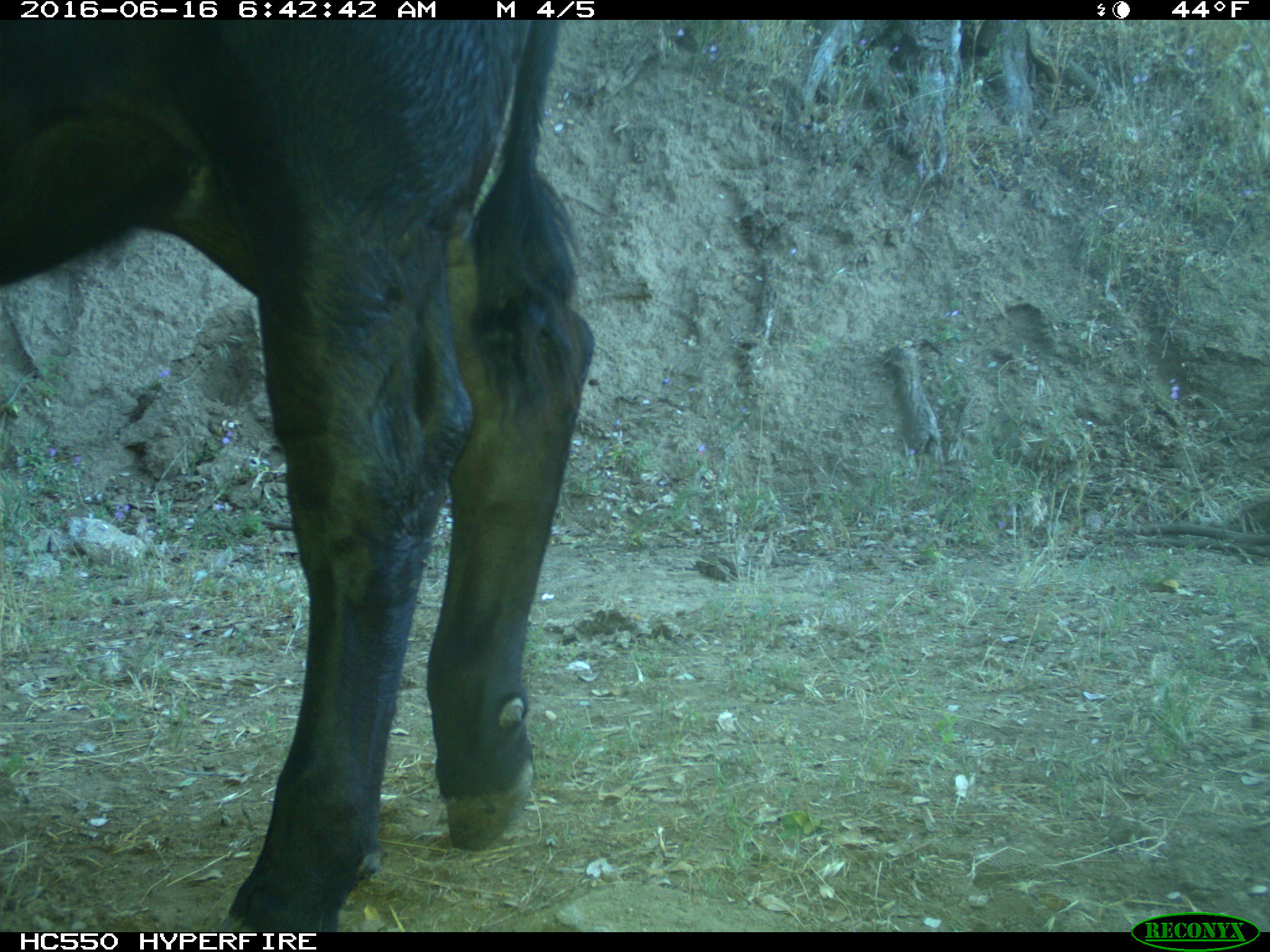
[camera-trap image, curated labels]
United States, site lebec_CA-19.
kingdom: Animalia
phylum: Chordata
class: Mammalia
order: Artiodactyla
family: Bovidae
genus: Bos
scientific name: Bos taurus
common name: domestic cow